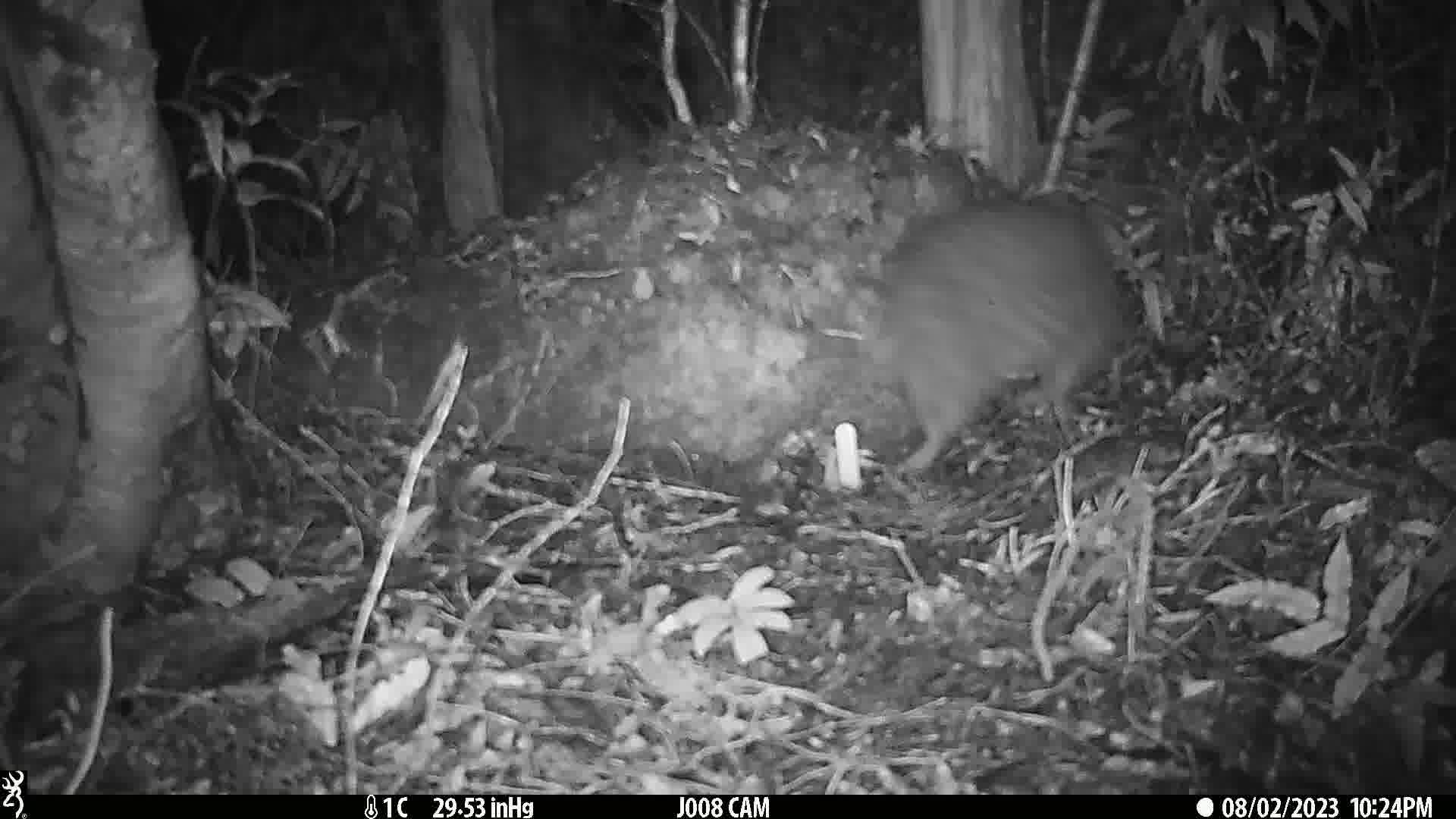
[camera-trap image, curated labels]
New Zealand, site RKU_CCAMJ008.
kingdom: Animalia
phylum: Chordata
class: Aves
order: Apterygiformes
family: Apterygidae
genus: Apteryx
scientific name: Apteryx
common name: kiwi